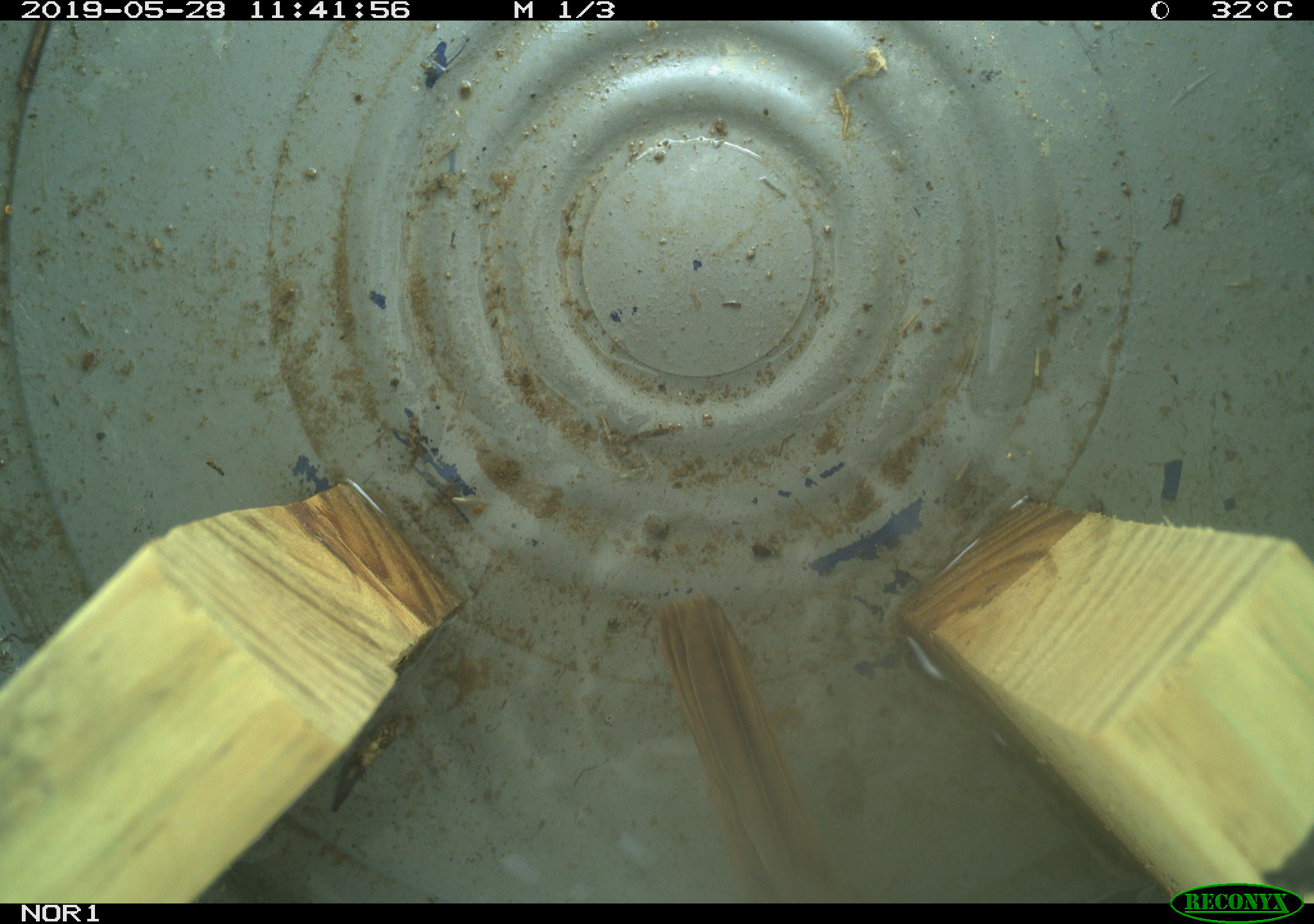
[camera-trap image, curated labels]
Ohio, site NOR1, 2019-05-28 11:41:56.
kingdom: Animalia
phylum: Chordata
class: Aves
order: Passeriformes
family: Passerellidae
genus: Melospiza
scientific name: Melospiza melodia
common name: song sparrow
Song sparrow (Melospiza melodia).